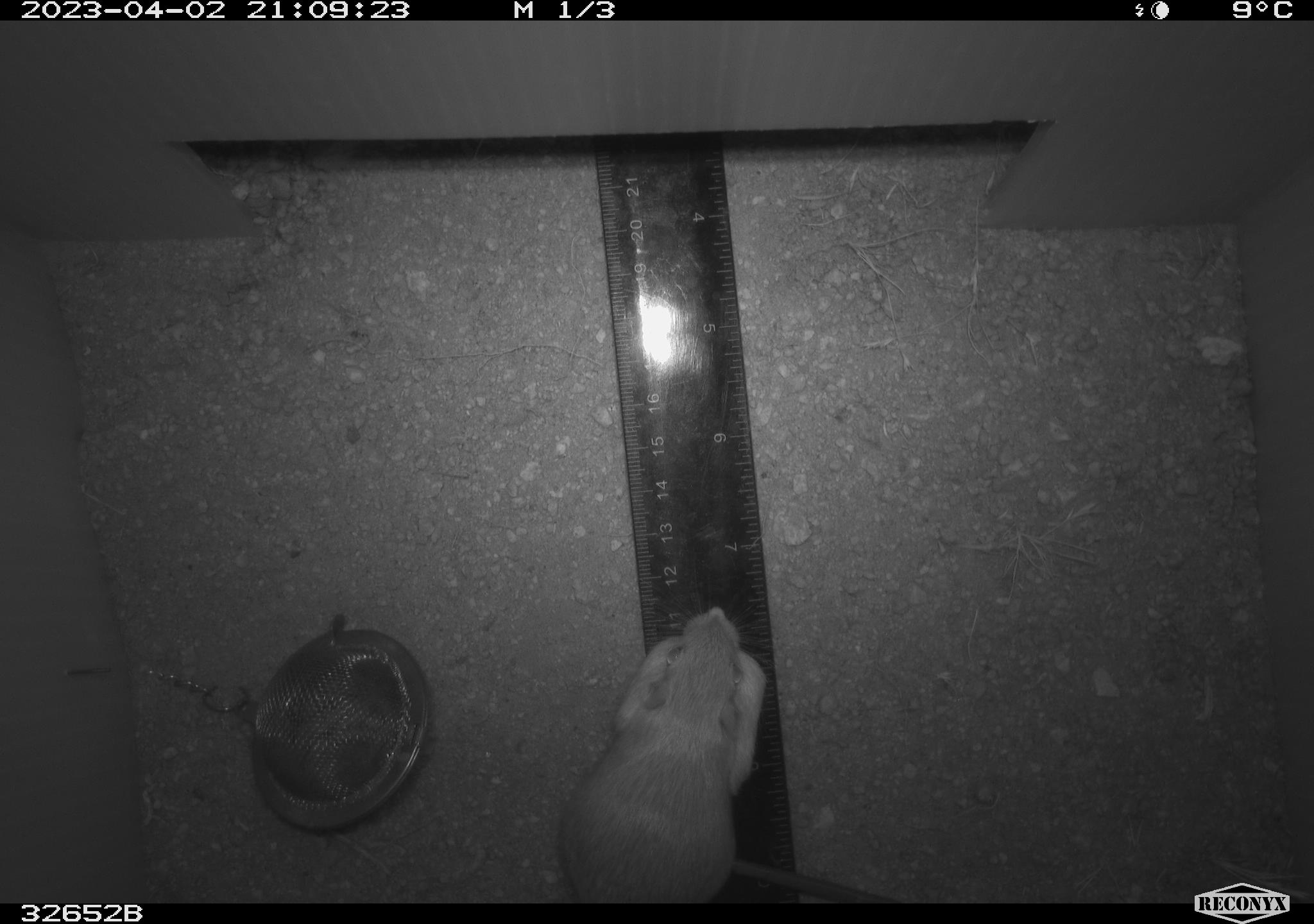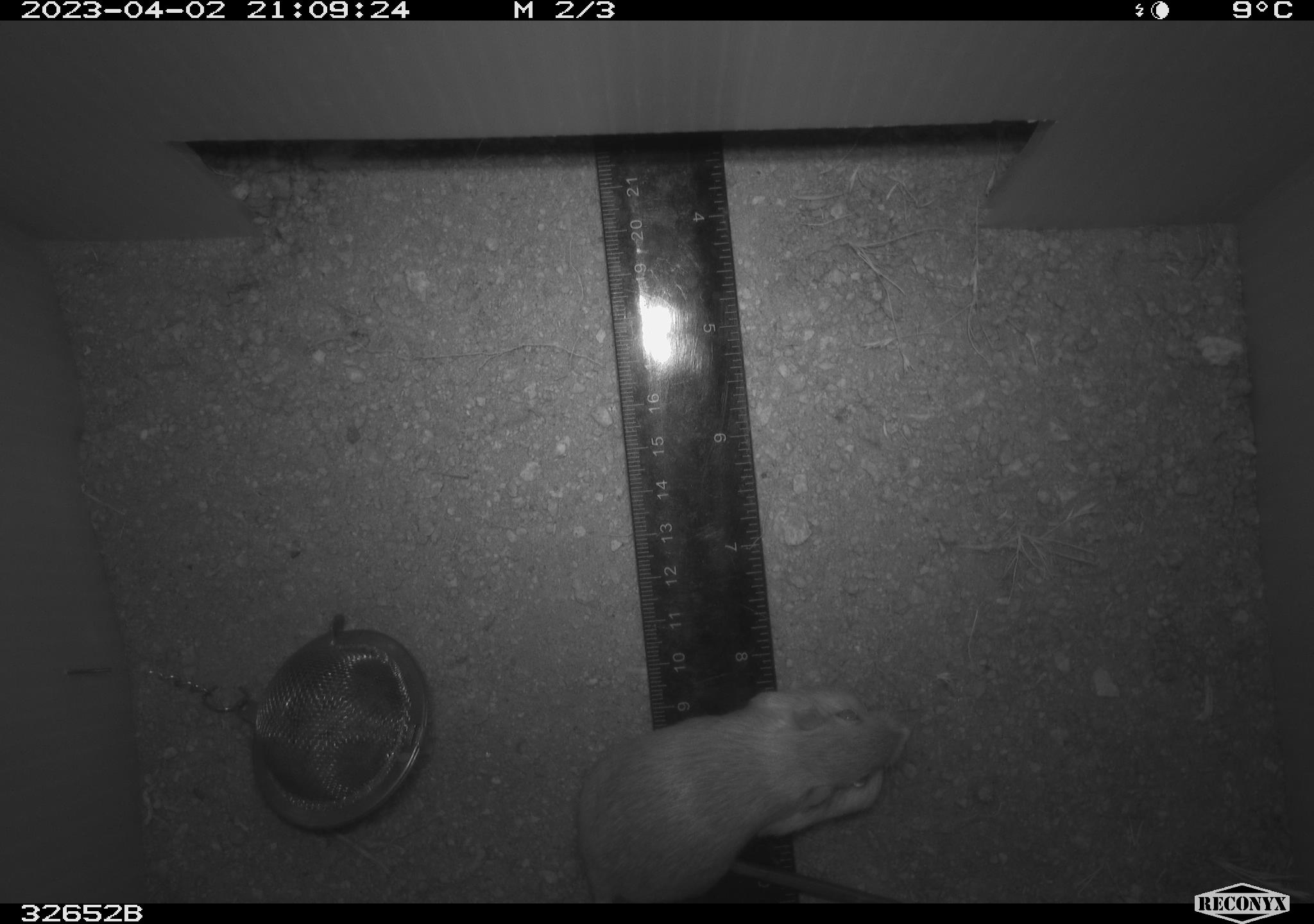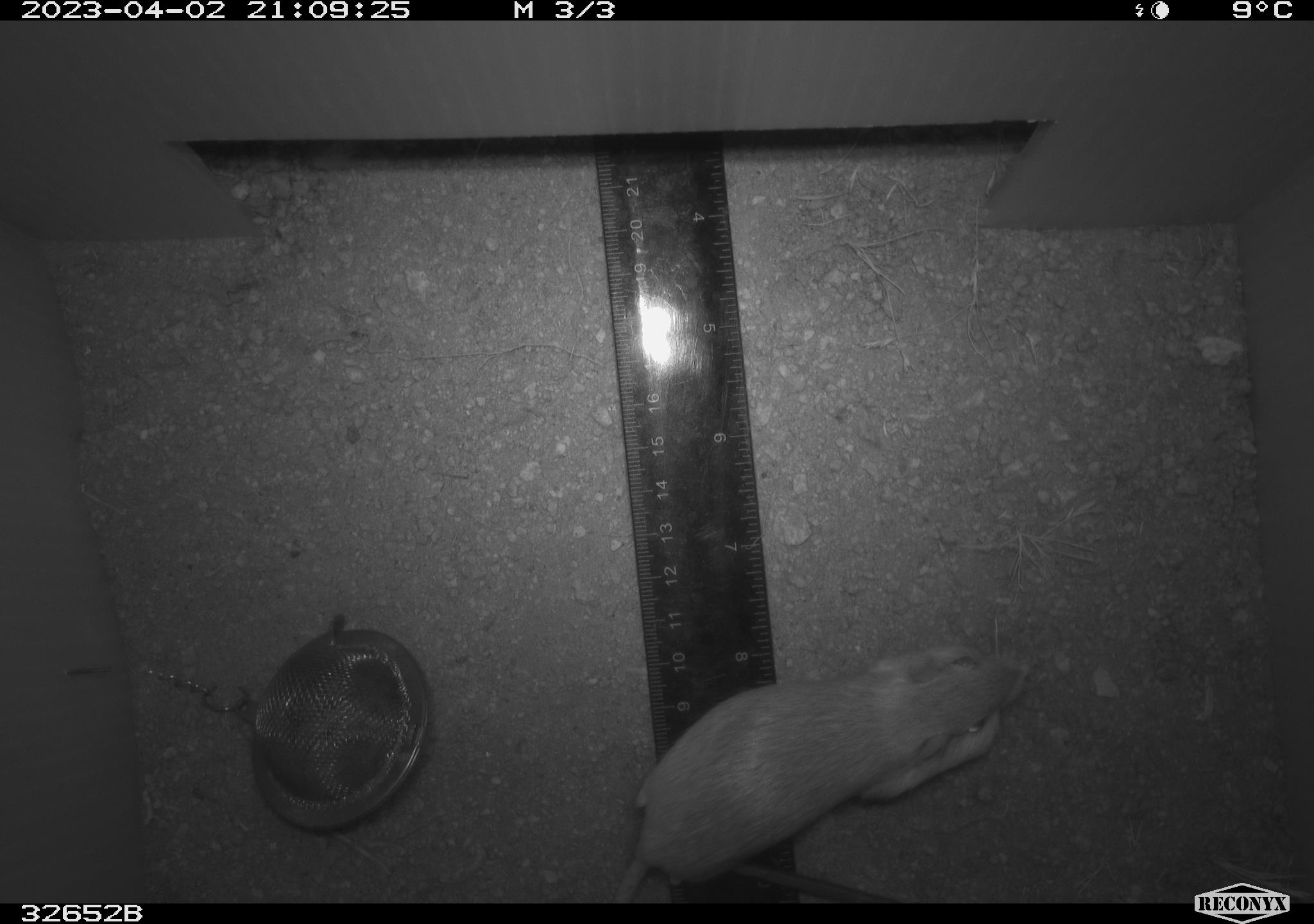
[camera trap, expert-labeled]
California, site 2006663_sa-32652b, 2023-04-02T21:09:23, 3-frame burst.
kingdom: Animalia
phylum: Chordata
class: Mammalia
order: Rodentia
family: Heteromyidae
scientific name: Heteromyidae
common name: kangaroo rats and pocket mice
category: heteromyidae family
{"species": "heteromyidae family (kangaroo rats and pocket mice) (Heteromyidae)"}